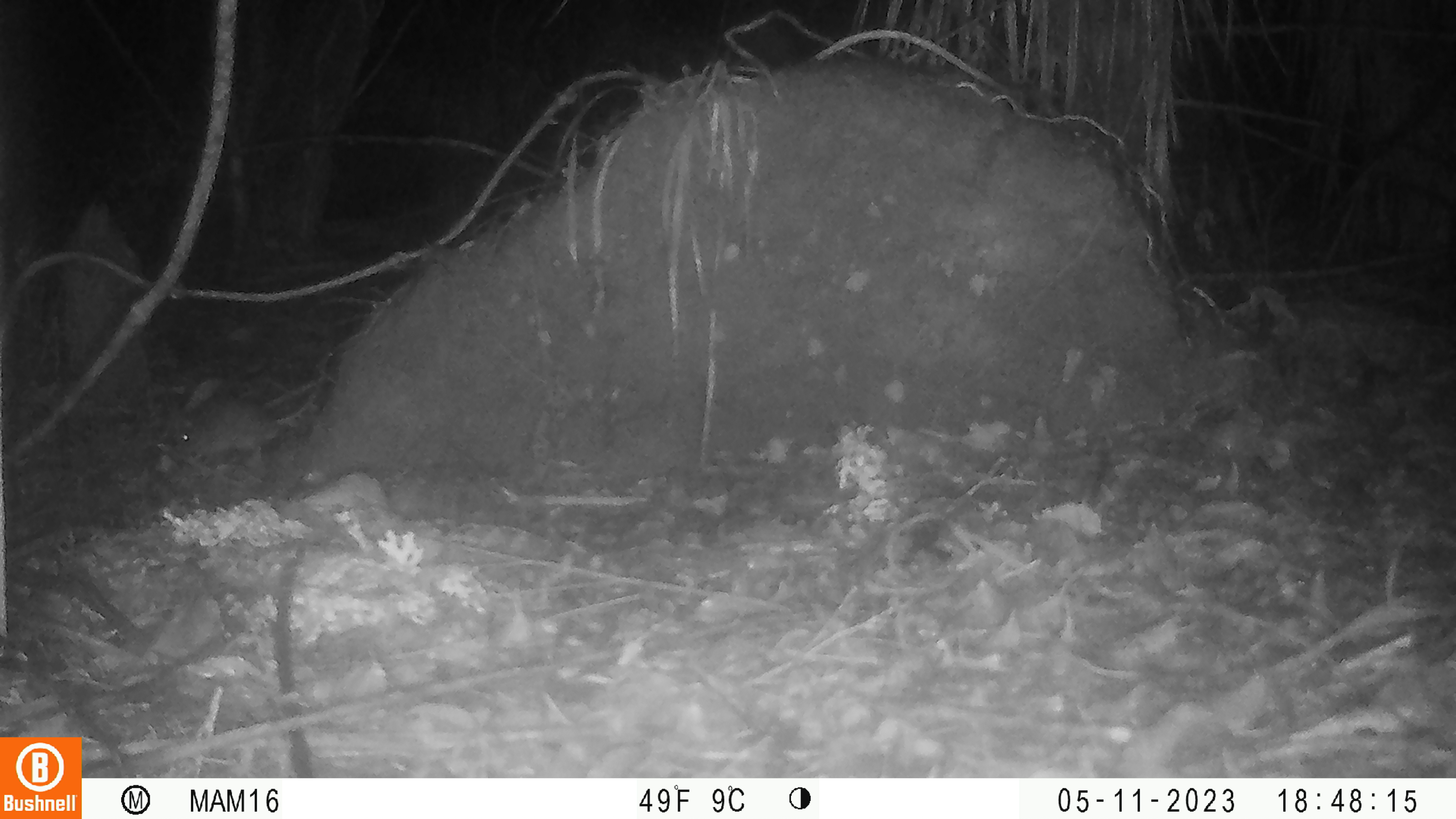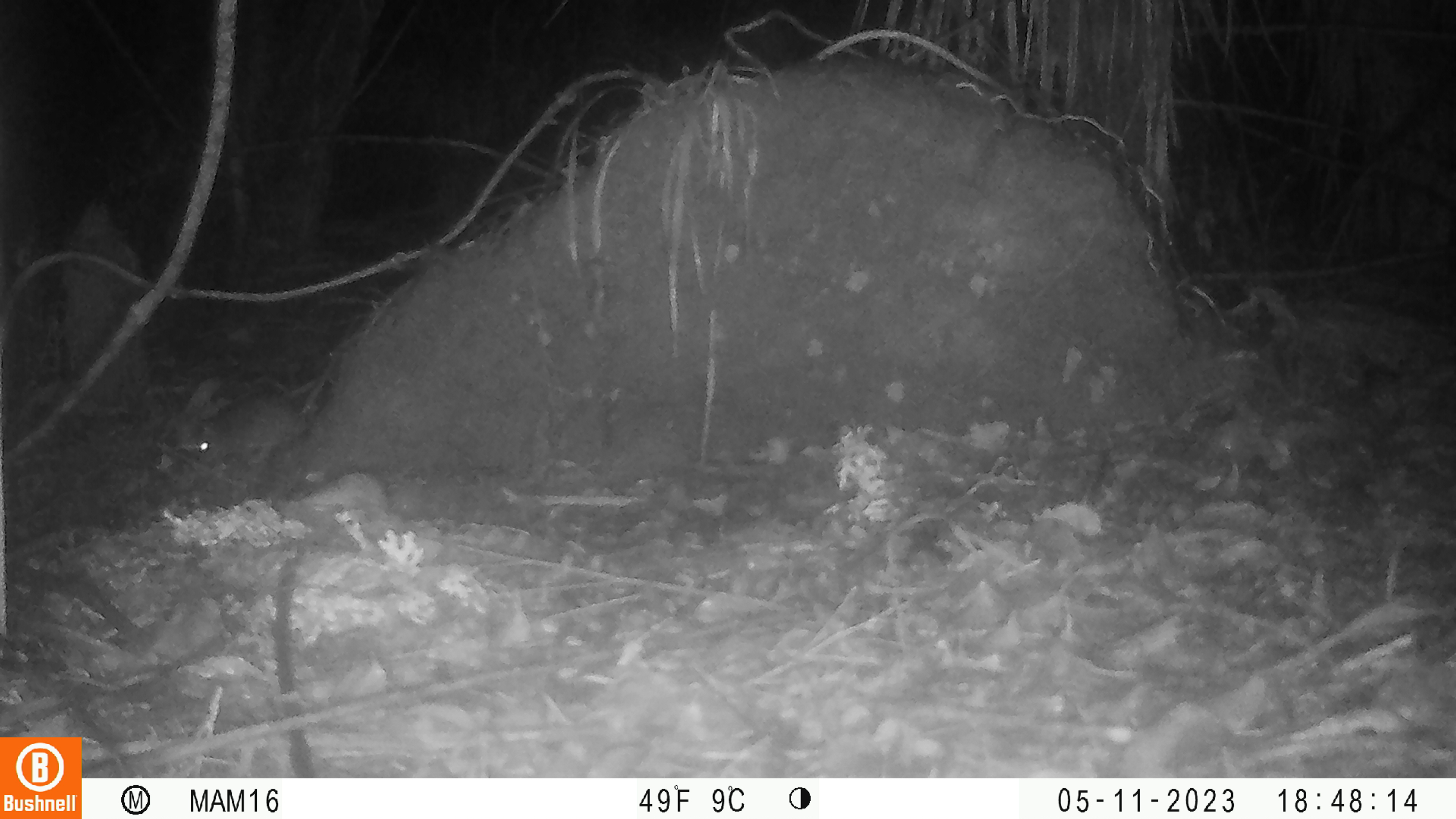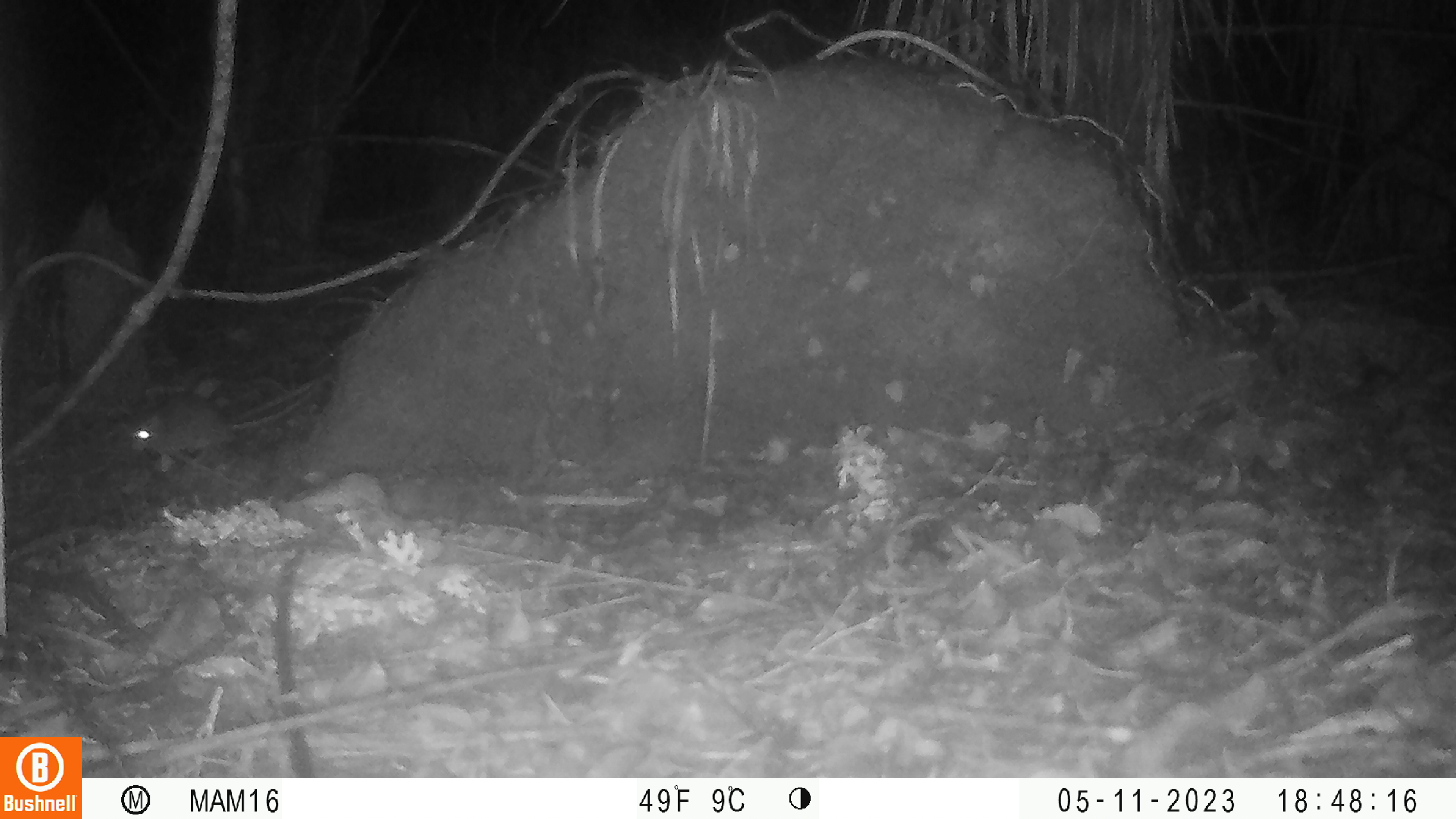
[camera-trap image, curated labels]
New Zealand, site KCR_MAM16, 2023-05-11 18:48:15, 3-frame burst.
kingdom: Animalia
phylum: Chordata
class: Mammalia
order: Rodentia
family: Muridae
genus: Rattus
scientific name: Rattus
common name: rat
Rat (Rattus).